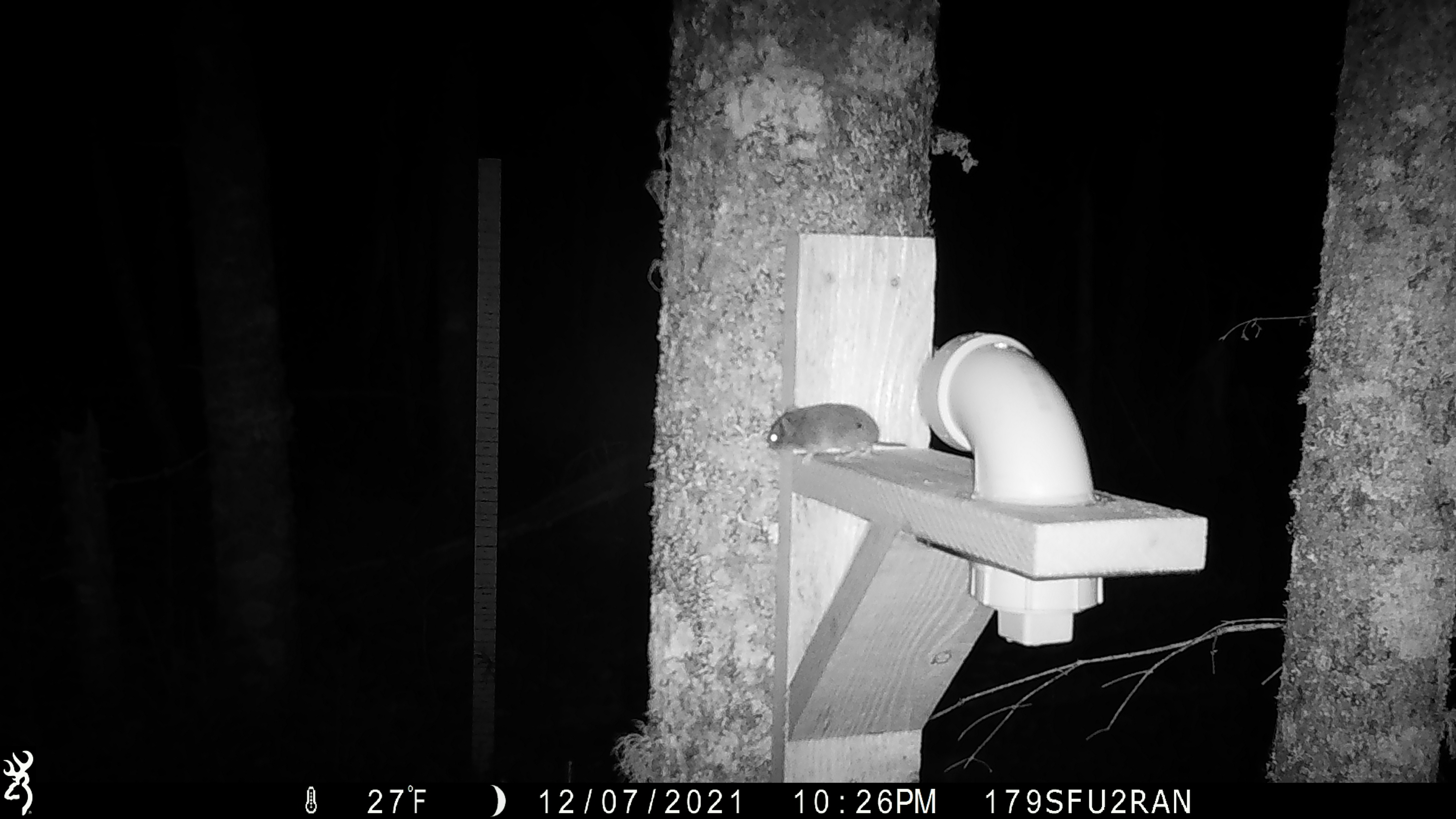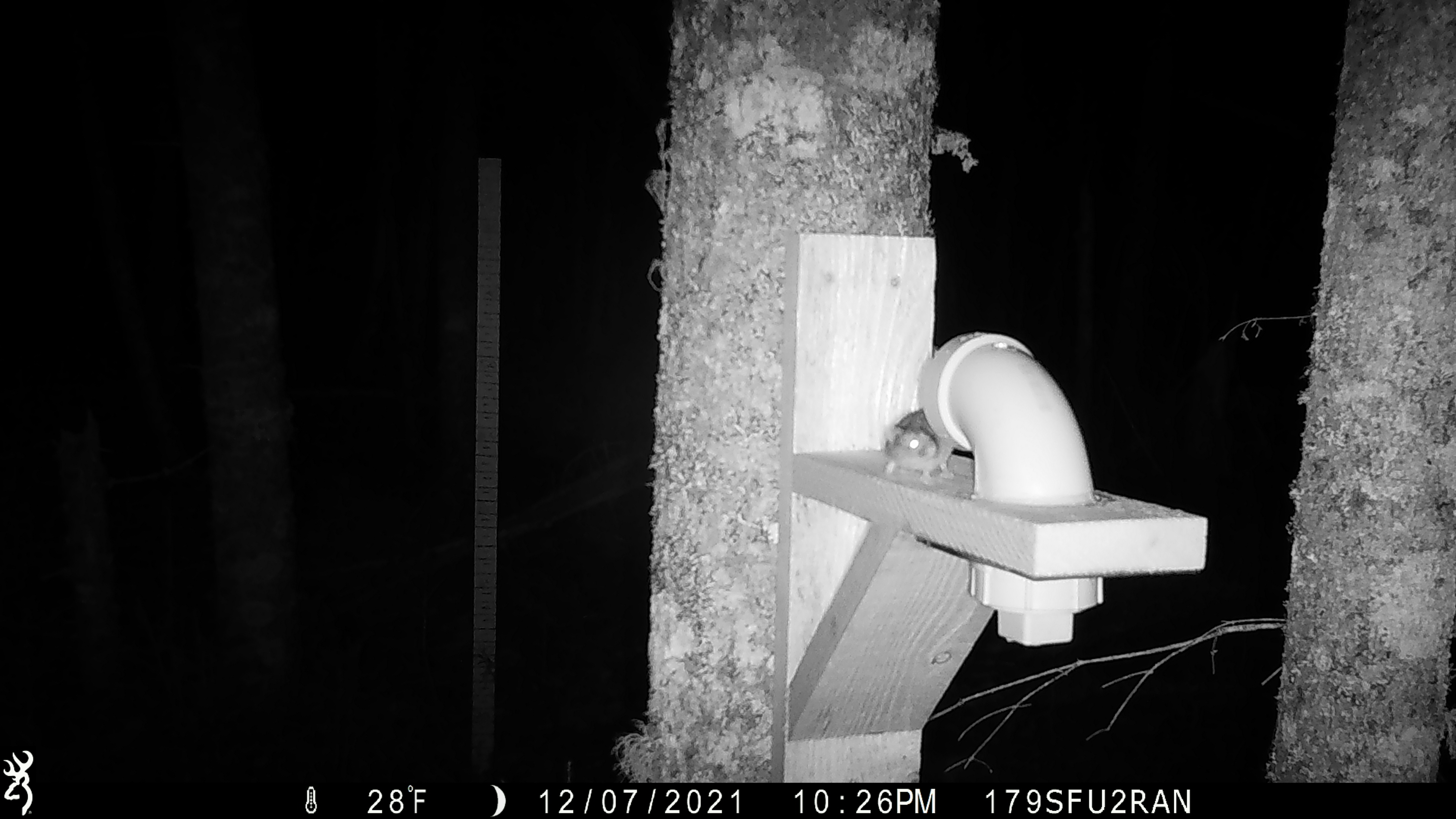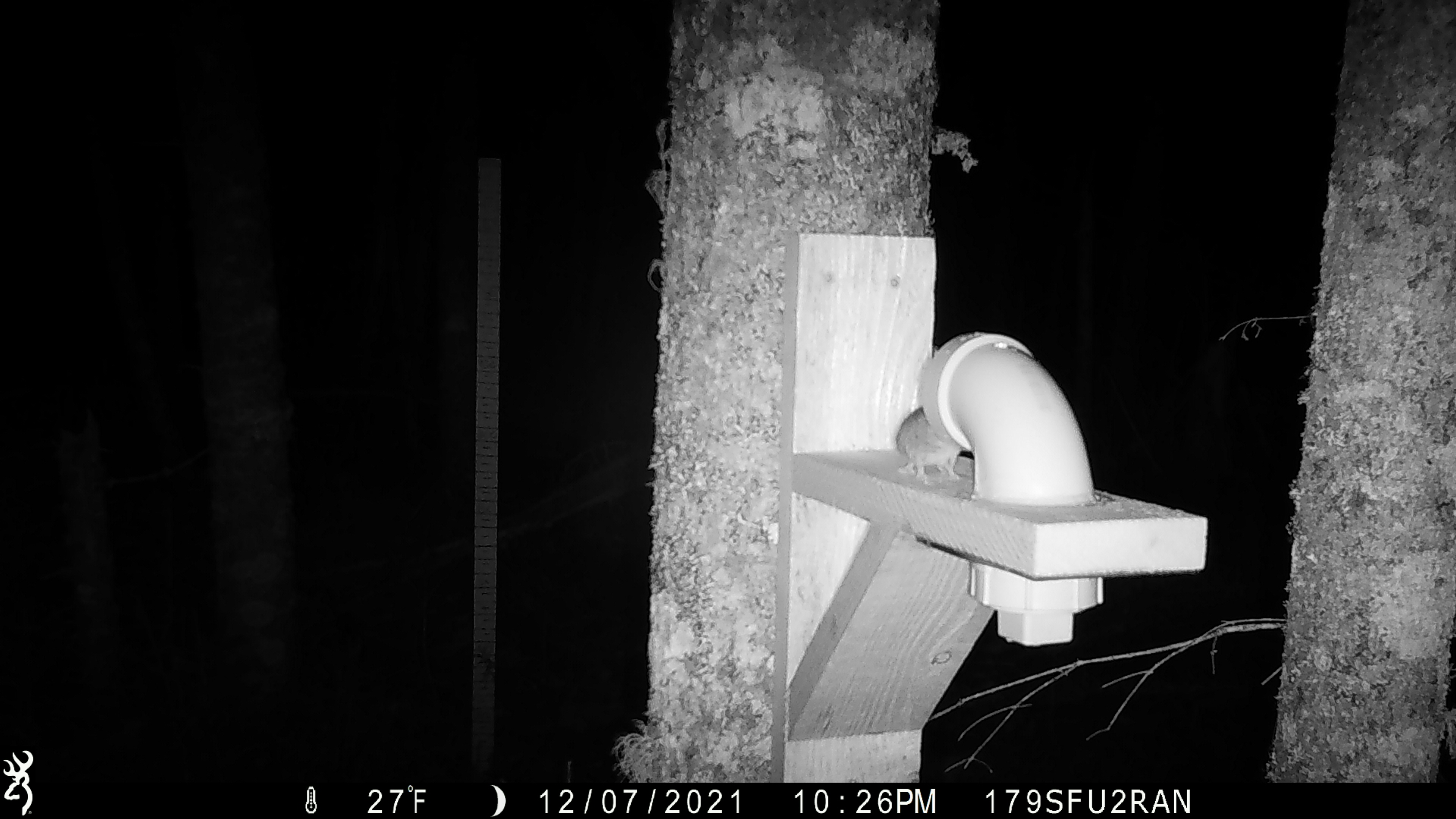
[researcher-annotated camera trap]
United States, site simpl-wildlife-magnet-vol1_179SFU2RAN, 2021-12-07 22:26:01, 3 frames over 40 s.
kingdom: Animalia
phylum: Chordata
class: Mammalia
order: Rodentia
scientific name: Rodentia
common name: mouse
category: mouse sp.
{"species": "mouse sp. (mouse) (Rodentia)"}